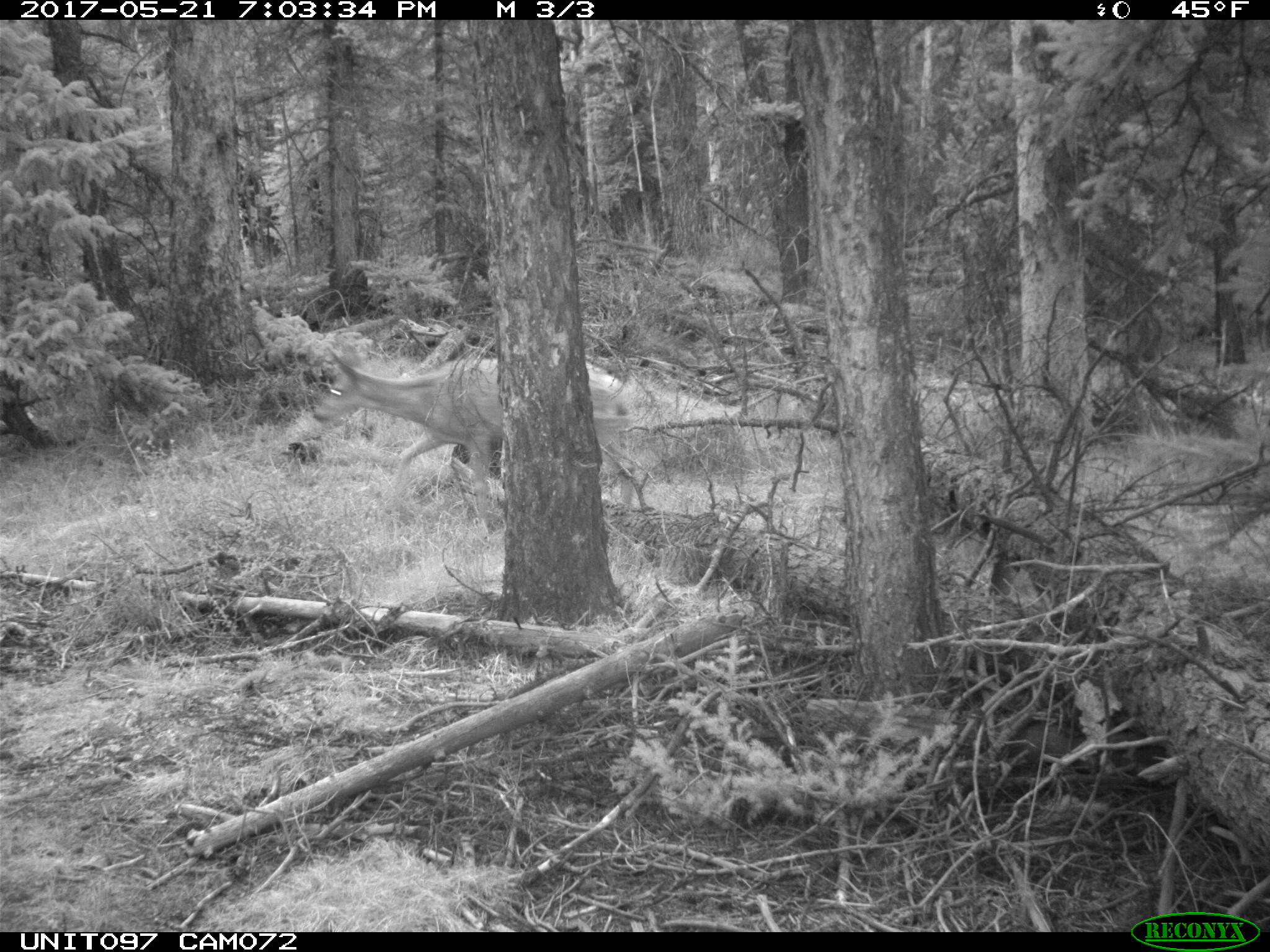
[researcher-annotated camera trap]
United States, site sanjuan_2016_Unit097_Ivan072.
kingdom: Animalia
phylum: Chordata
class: Mammalia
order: Artiodactyla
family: Cervidae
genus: Odocoileus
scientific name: Odocoileus hemionus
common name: mule deer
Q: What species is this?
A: Odocoileus hemionus (mule deer).